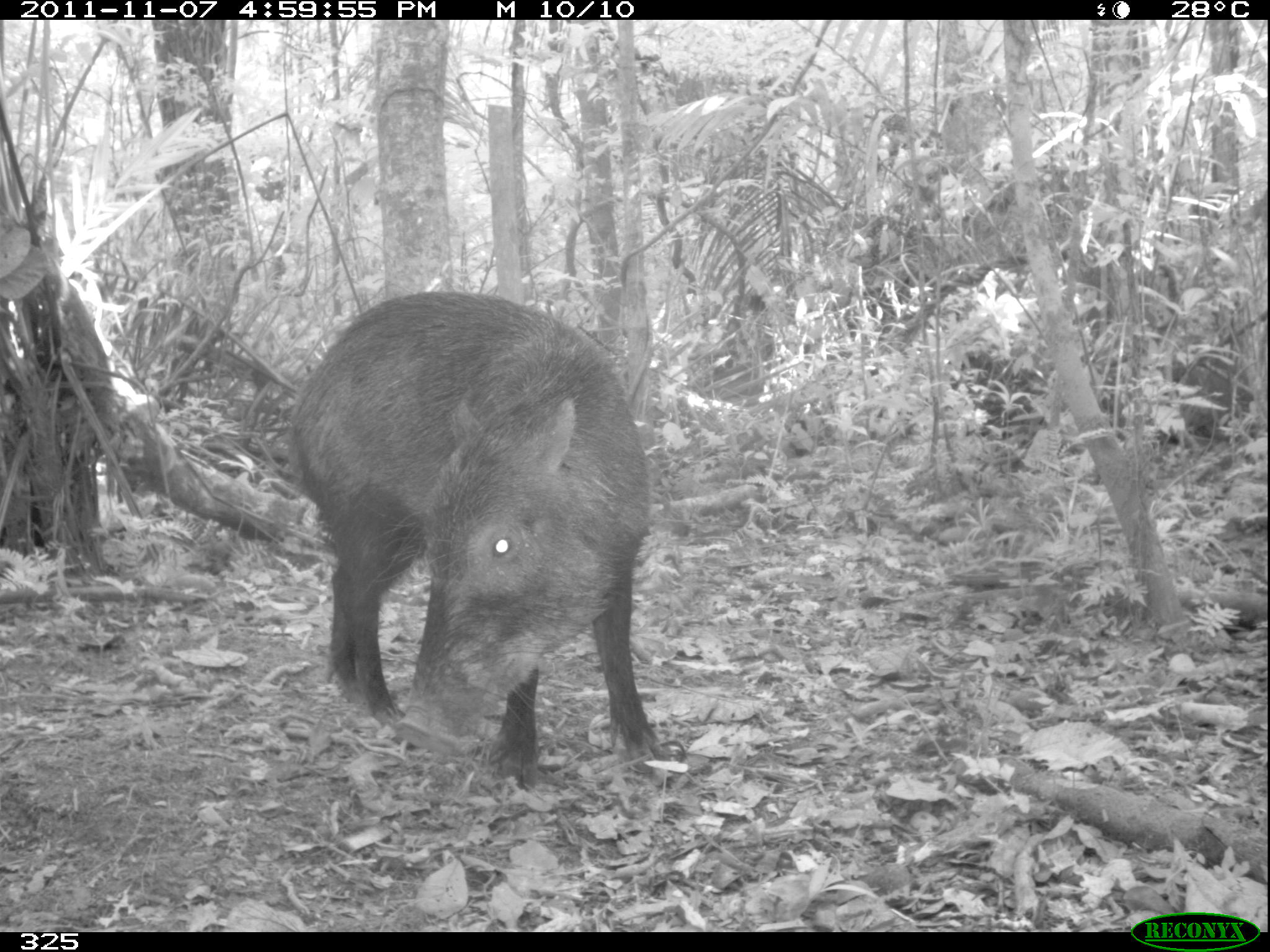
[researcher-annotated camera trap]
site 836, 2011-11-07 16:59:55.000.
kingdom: Animalia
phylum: Chordata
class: Mammalia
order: Artiodactyla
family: Tayassuidae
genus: Tayassu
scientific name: Tayassu pecari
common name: white-lipped peccary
Tayassu pecari (white-lipped peccary).